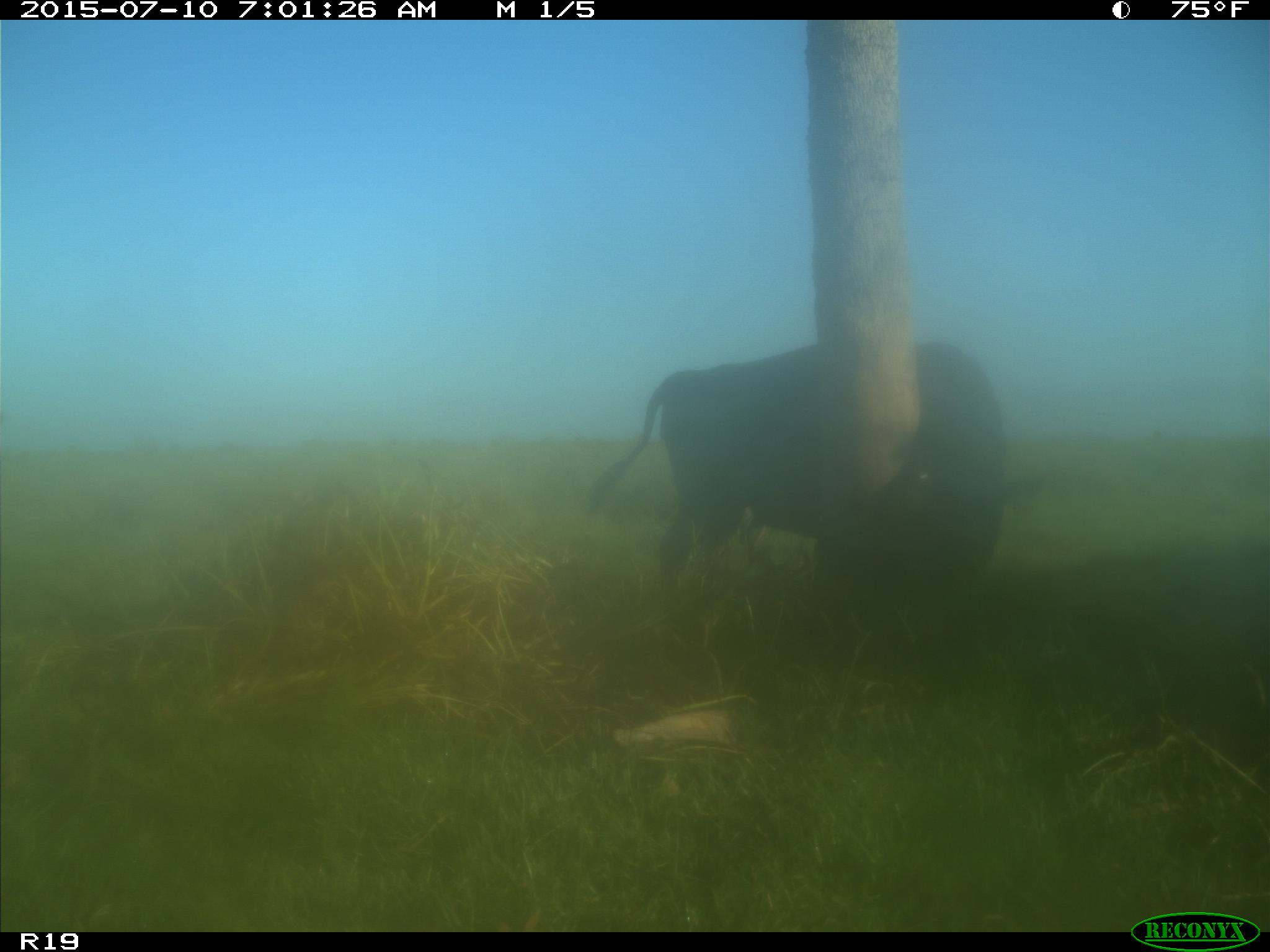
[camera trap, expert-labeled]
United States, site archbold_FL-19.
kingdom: Animalia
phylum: Chordata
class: Mammalia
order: Artiodactyla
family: Bovidae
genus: Bos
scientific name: Bos taurus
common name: domestic cow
Bos taurus (domestic cow).